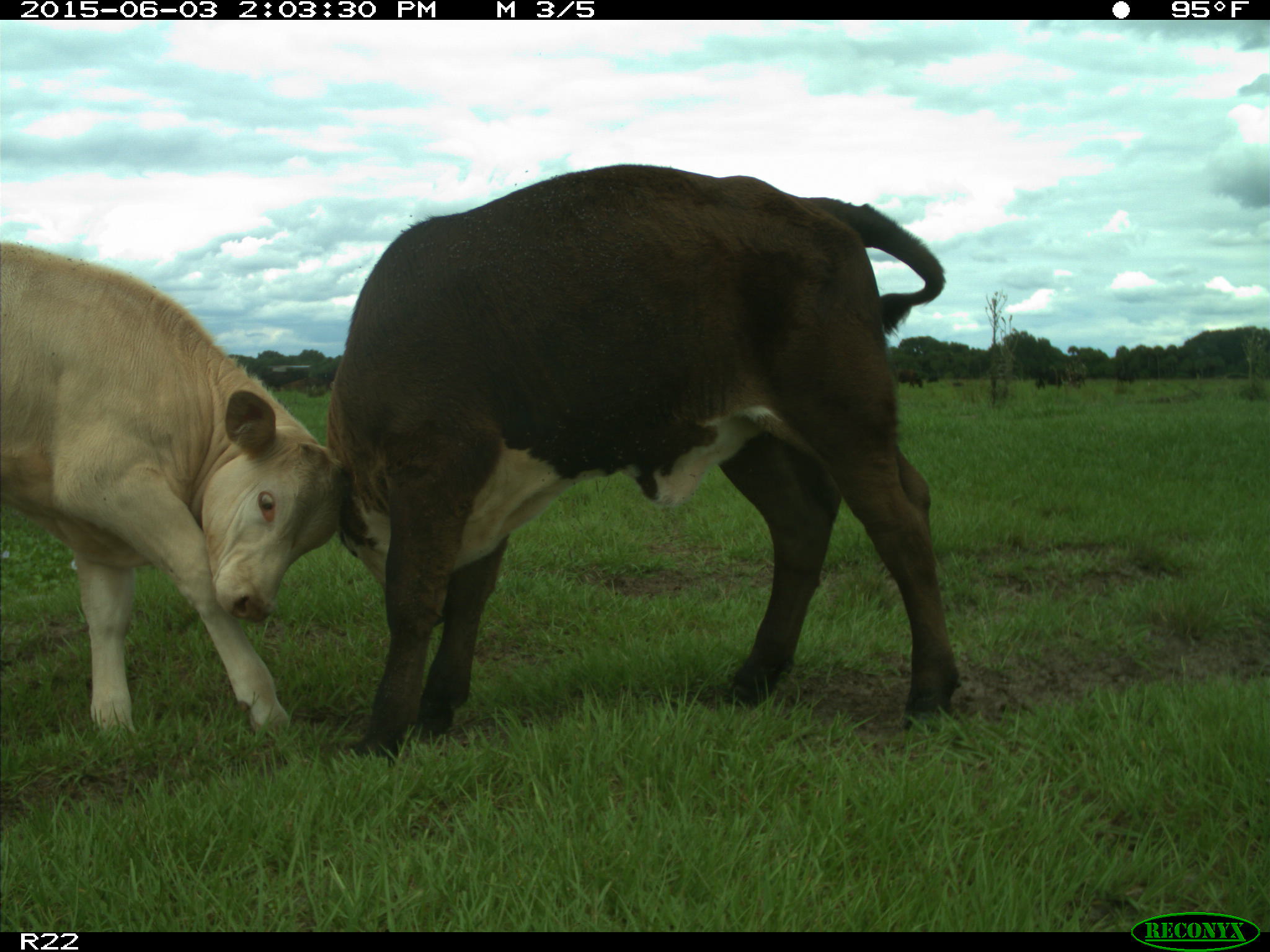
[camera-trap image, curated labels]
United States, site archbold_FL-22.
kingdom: Animalia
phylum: Chordata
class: Mammalia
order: Artiodactyla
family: Bovidae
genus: Bos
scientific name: Bos taurus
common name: domestic cow